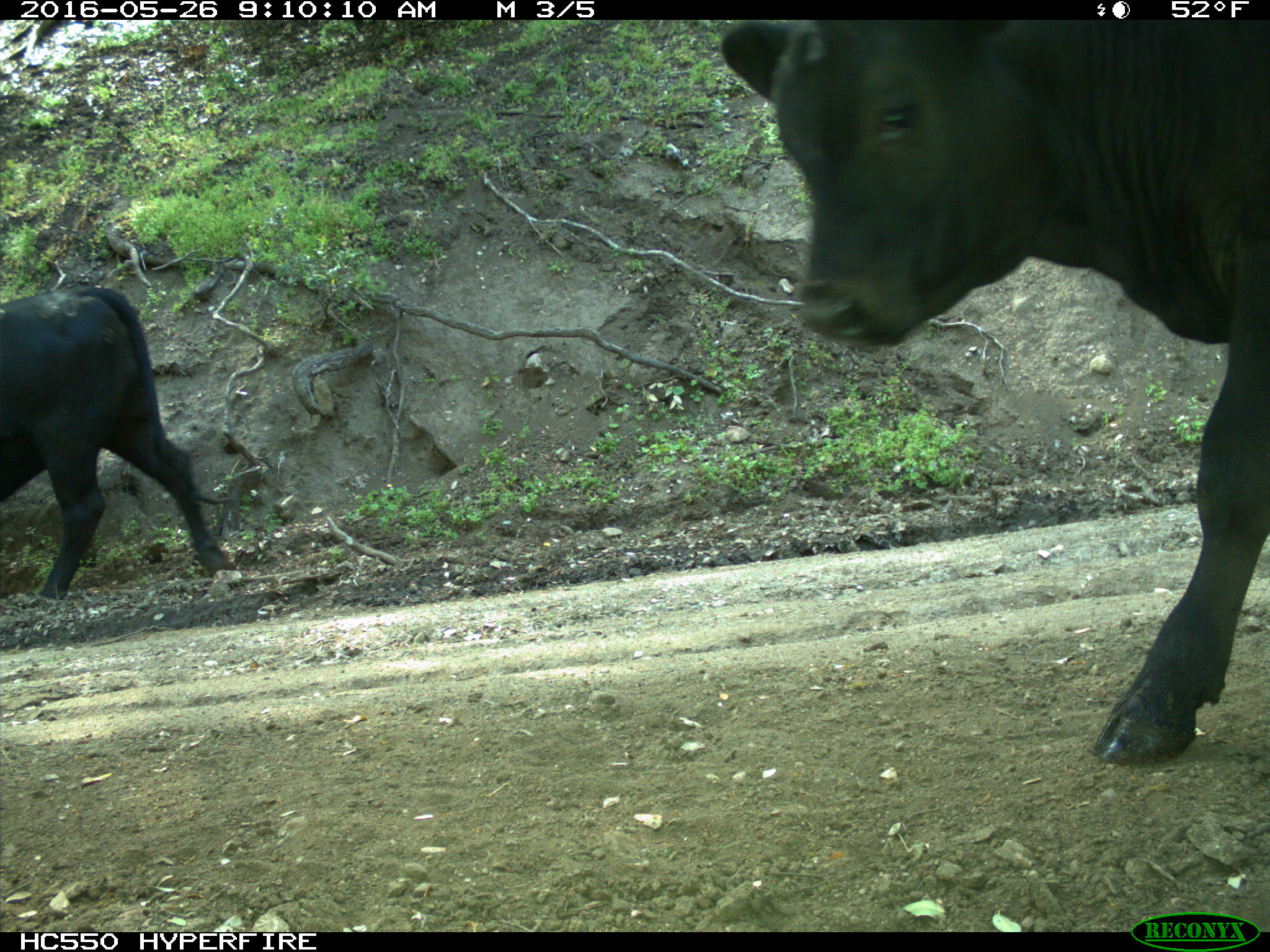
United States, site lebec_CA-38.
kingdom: Animalia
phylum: Chordata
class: Mammalia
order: Artiodactyla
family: Bovidae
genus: Bos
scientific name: Bos taurus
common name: domestic cow